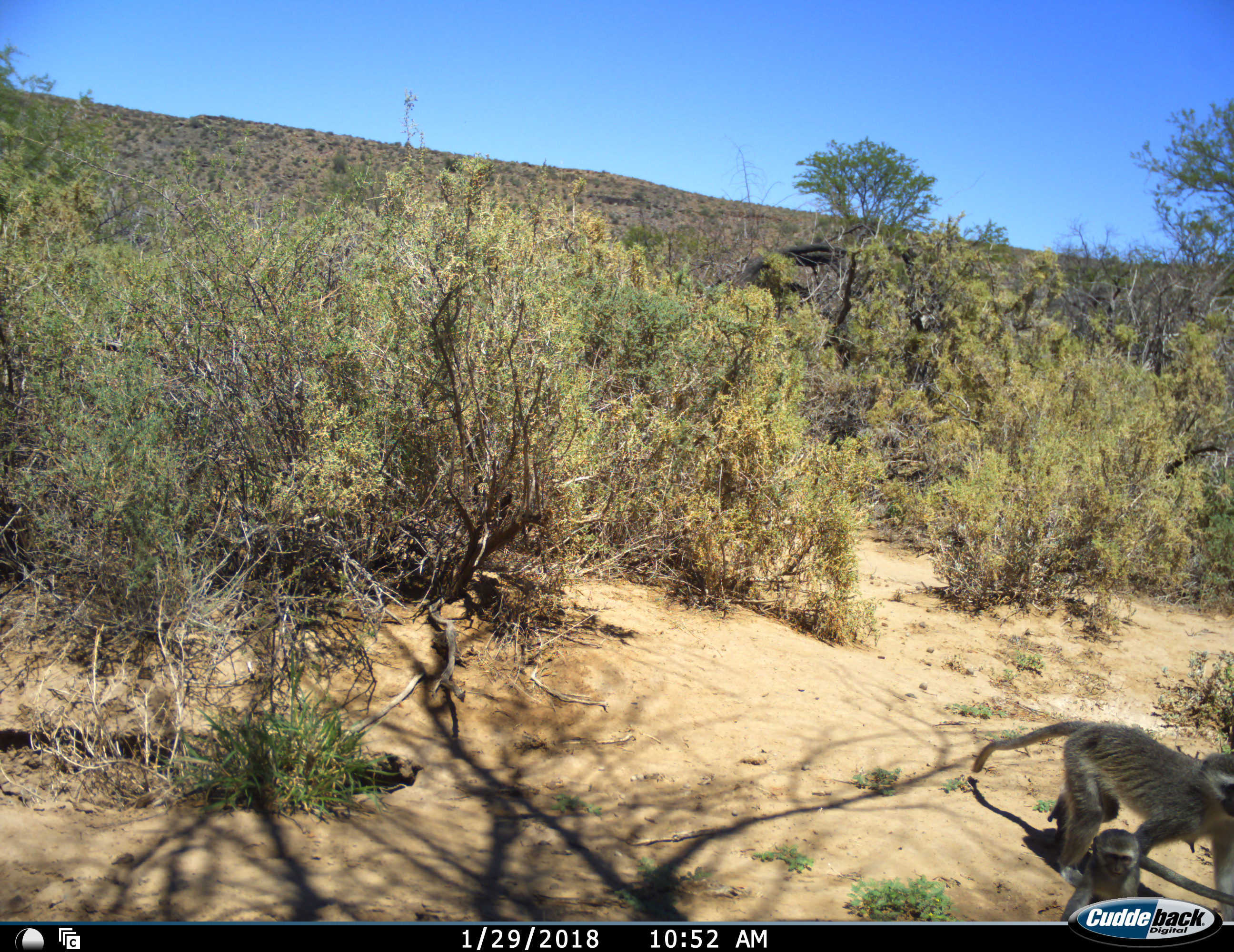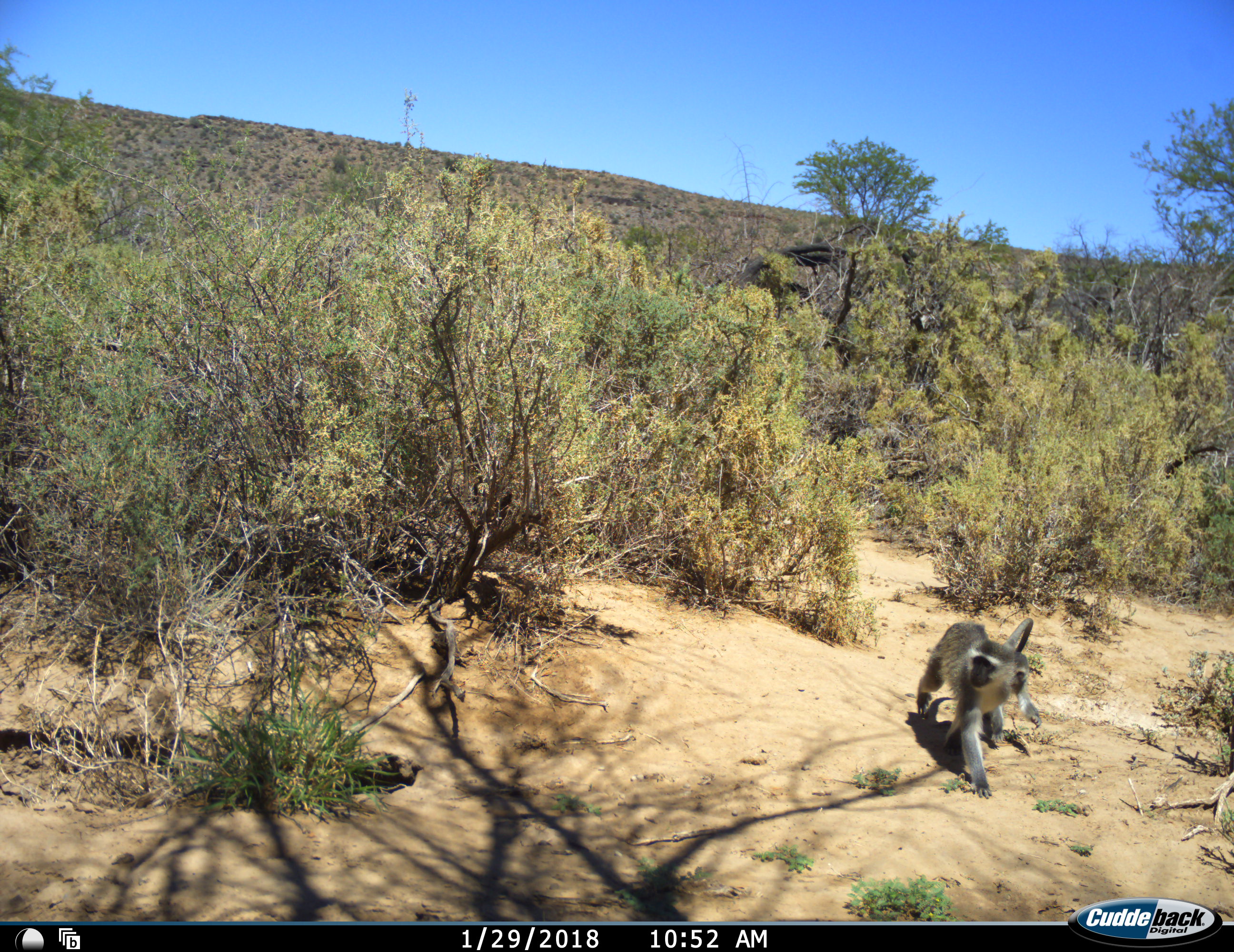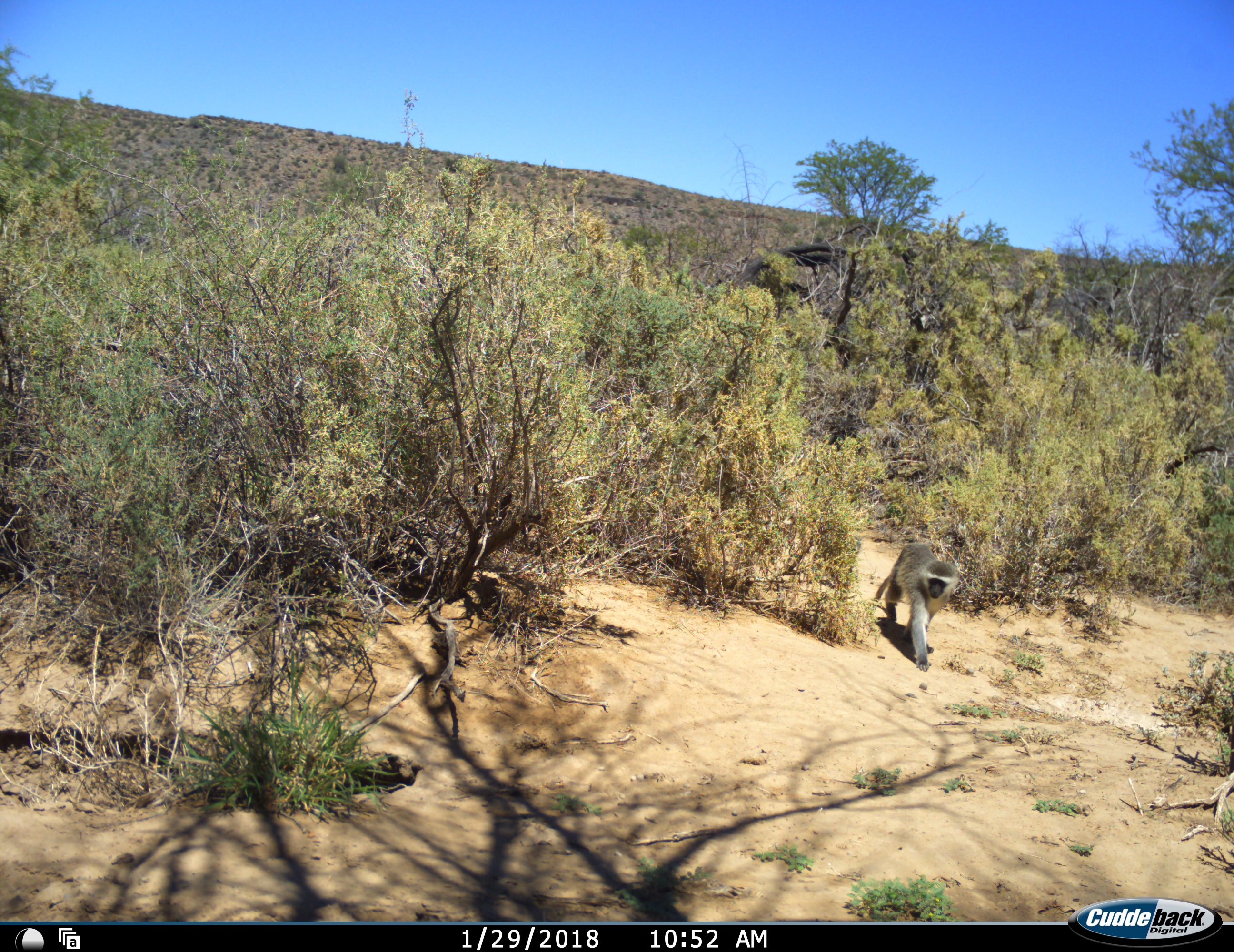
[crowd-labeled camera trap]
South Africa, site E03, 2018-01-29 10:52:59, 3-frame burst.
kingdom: Animalia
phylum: Chordata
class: Mammalia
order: Primates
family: Cercopithecidae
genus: Chlorocebus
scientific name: Chlorocebus pygerythrus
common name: vervet monkey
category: monkeyvervet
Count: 2.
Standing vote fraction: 0%.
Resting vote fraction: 0%.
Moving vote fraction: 100%.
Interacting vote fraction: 10%.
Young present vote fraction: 80%.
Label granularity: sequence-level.